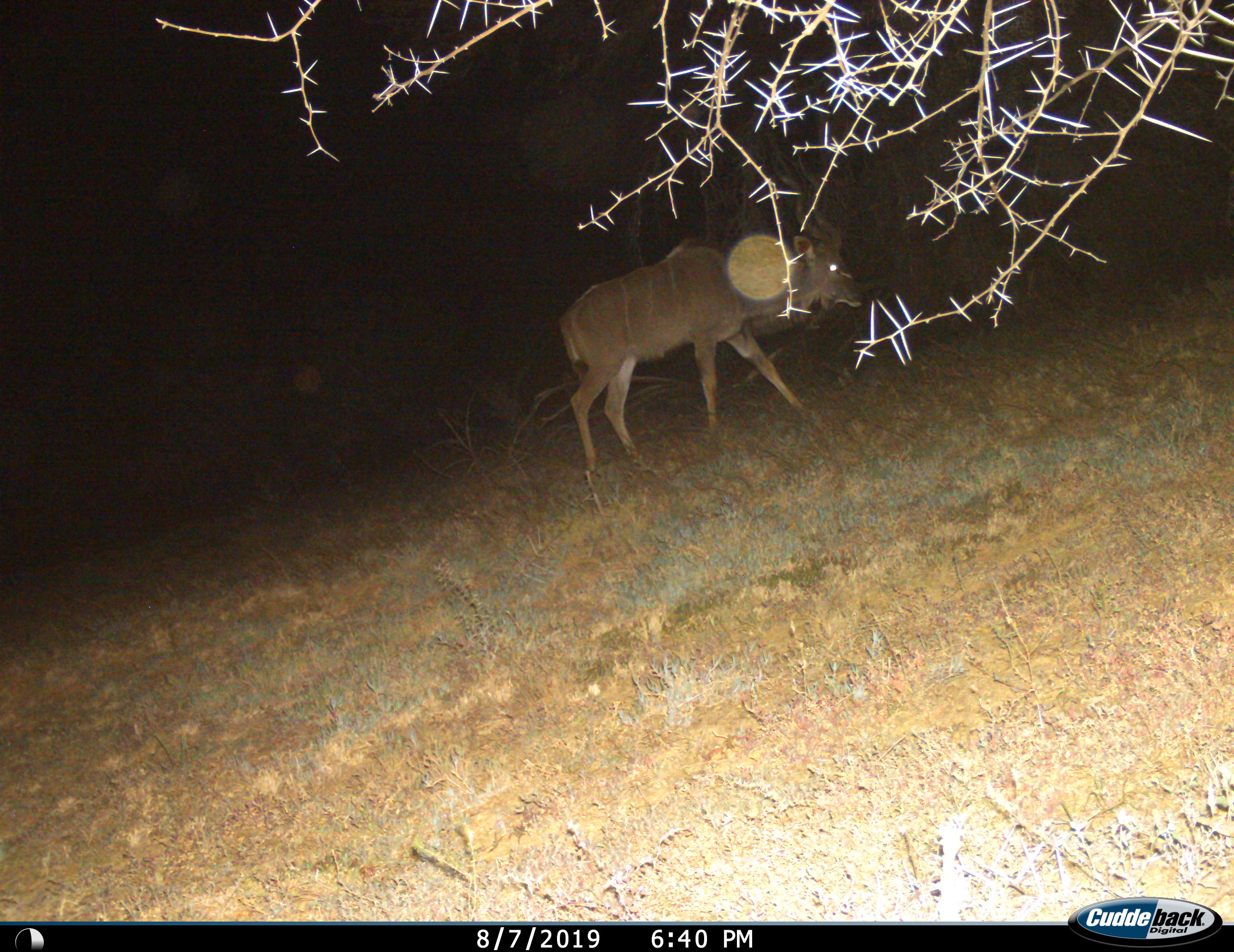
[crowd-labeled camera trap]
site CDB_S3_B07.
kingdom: Animalia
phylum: Chordata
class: Mammalia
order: Artiodactyla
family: Bovidae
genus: Tragelaphus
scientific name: Tragelaphus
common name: kudu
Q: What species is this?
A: Kudu (Tragelaphus).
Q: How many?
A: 1.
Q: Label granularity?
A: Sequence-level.